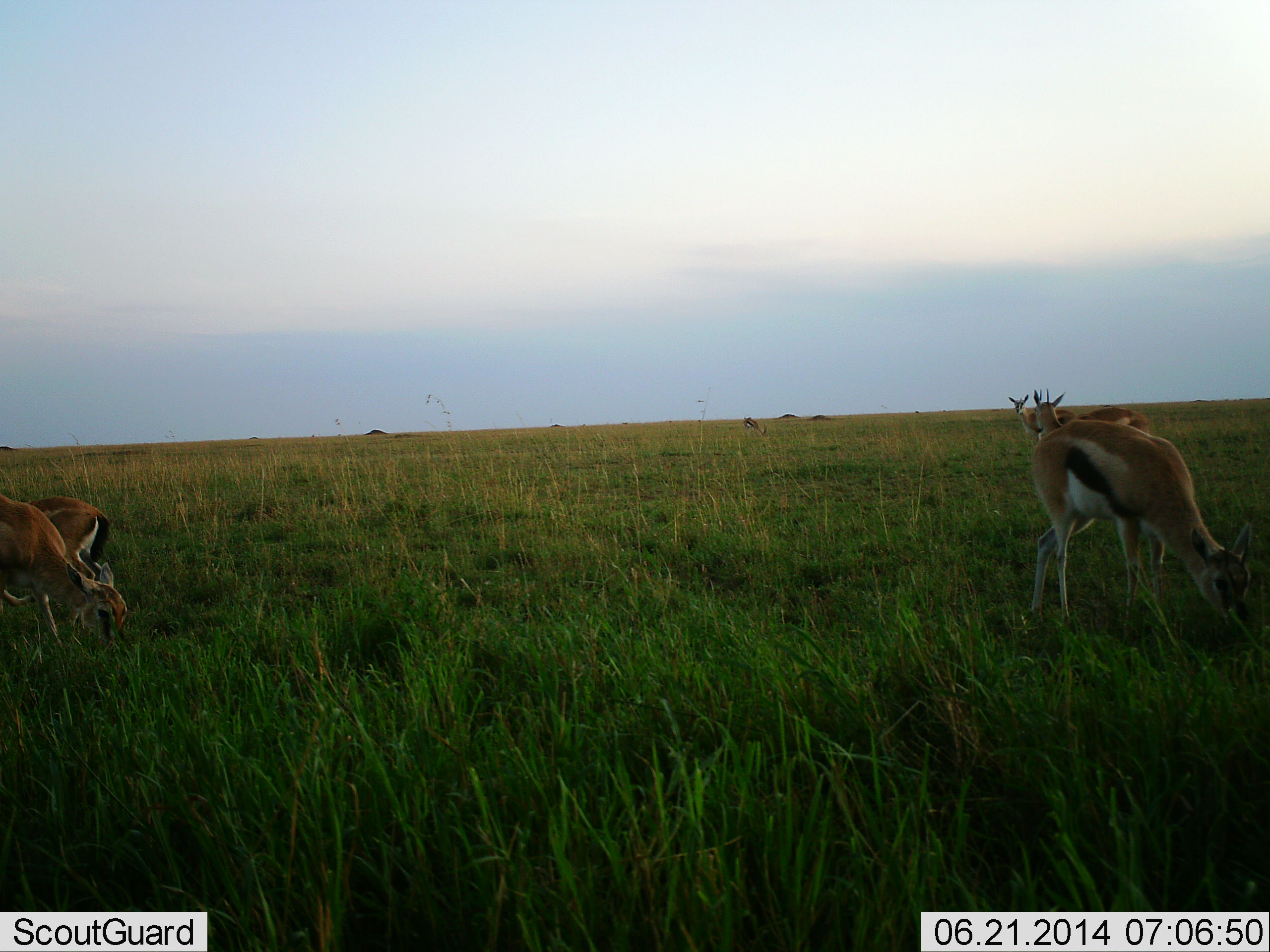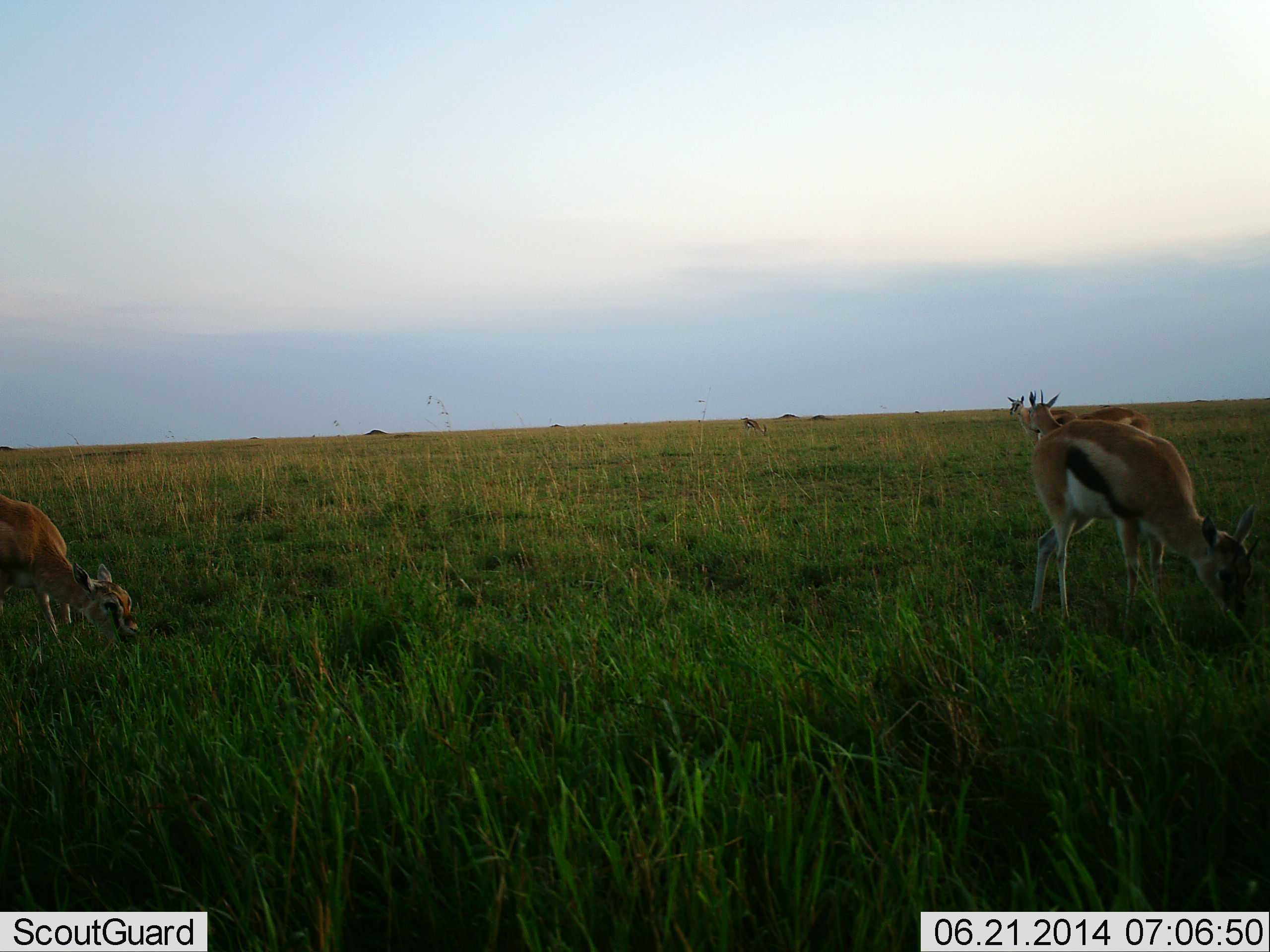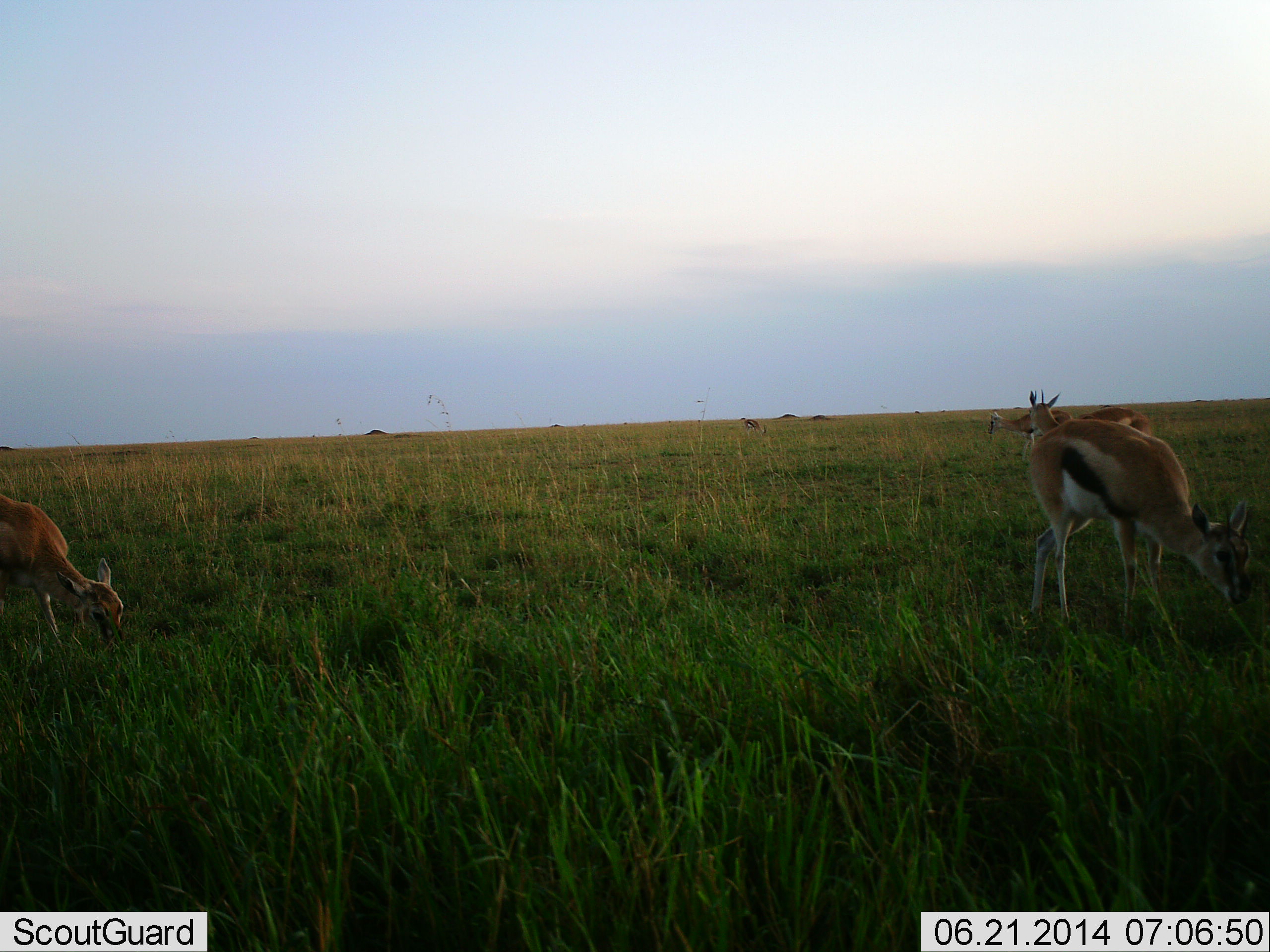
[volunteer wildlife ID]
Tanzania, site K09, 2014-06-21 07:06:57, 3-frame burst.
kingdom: Animalia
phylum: Chordata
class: Mammalia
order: Artiodactyla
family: Bovidae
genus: Eudorcas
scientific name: Eudorcas thomsonii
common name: thomson's gazelle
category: gazellethomsons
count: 5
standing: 80%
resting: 0%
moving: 30%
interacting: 0%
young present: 20%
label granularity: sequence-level